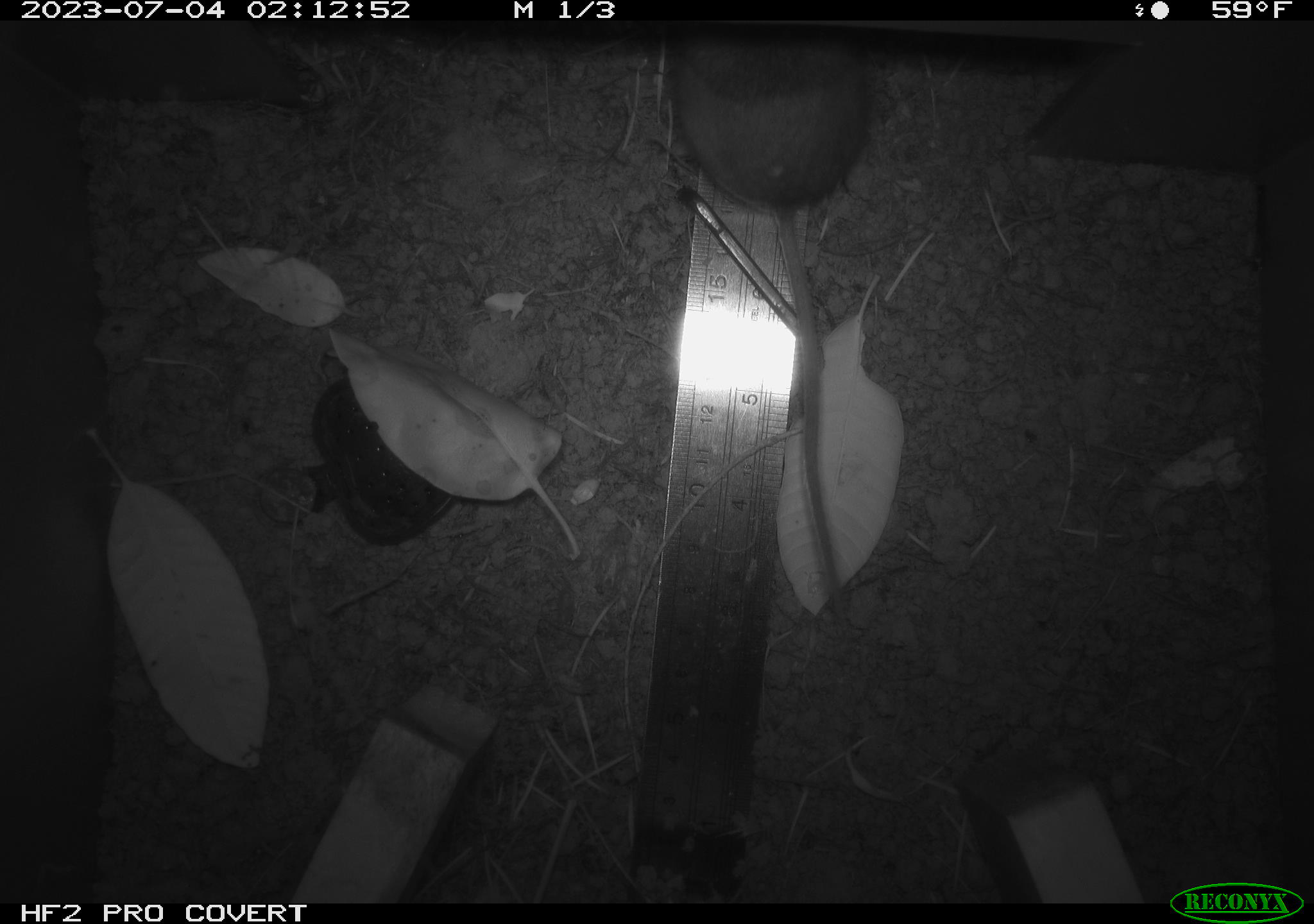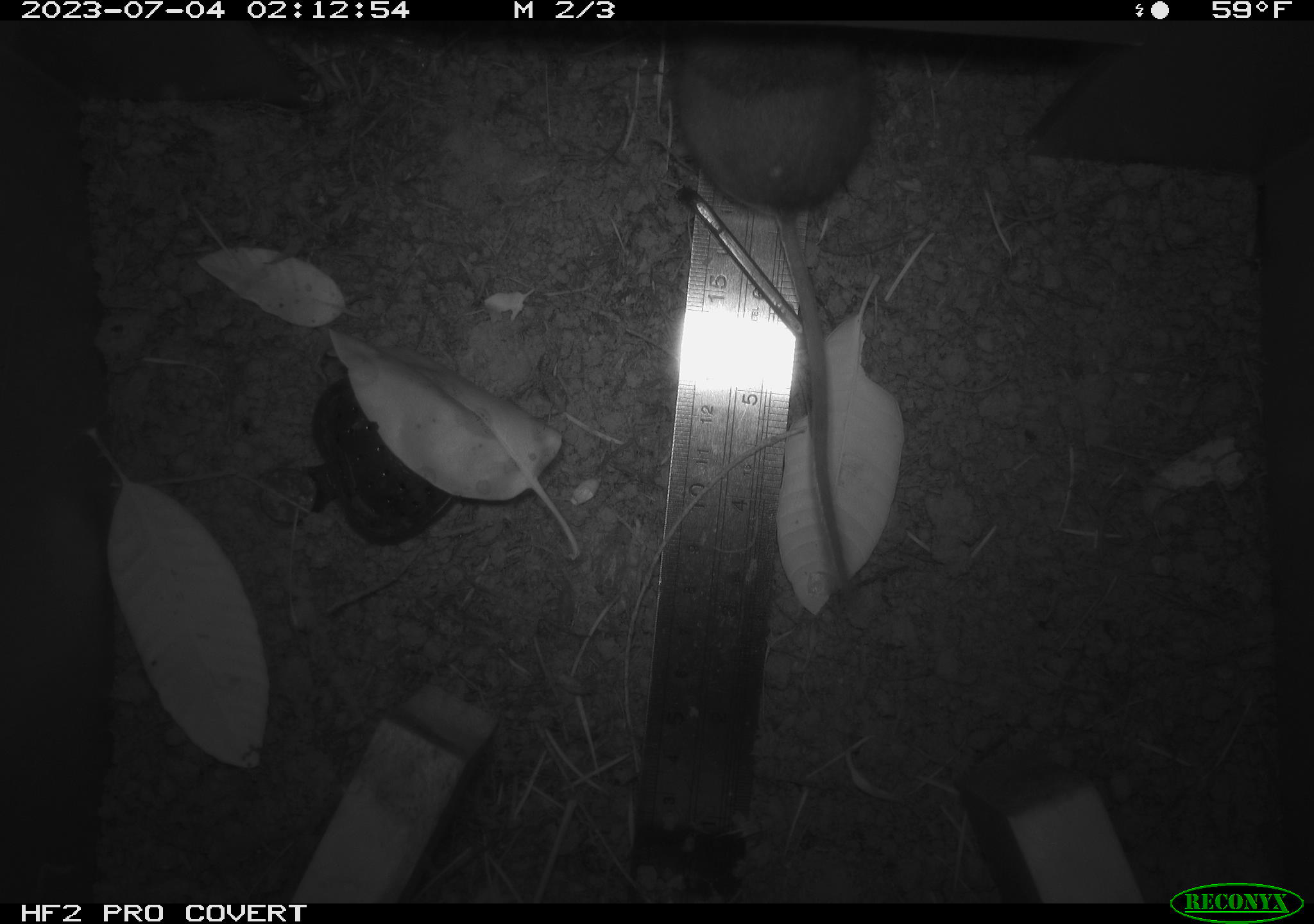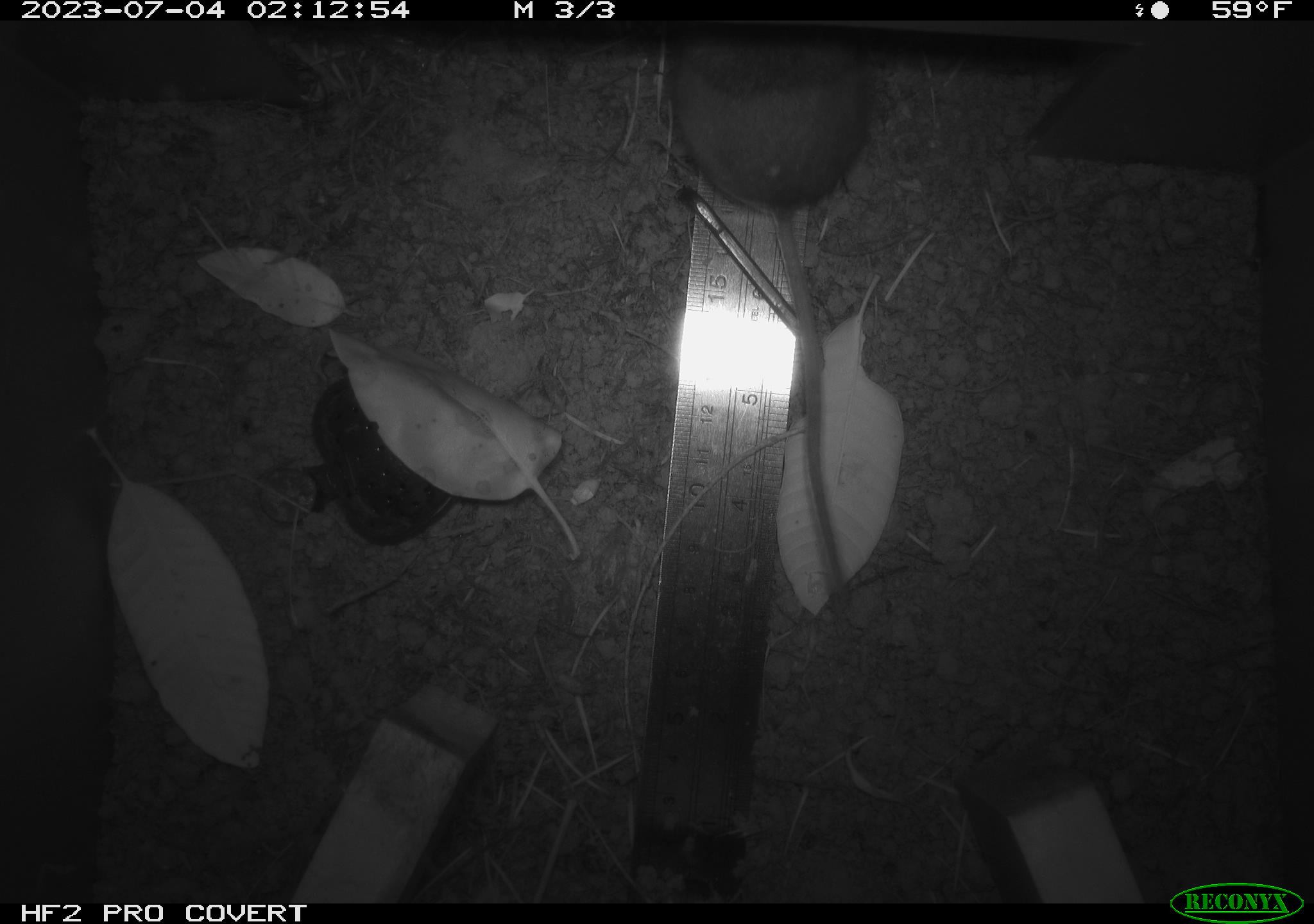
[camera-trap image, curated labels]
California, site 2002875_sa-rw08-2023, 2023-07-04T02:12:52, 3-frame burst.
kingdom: Animalia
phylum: Chordata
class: Mammalia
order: Rodentia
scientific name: Rodentia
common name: mouse species